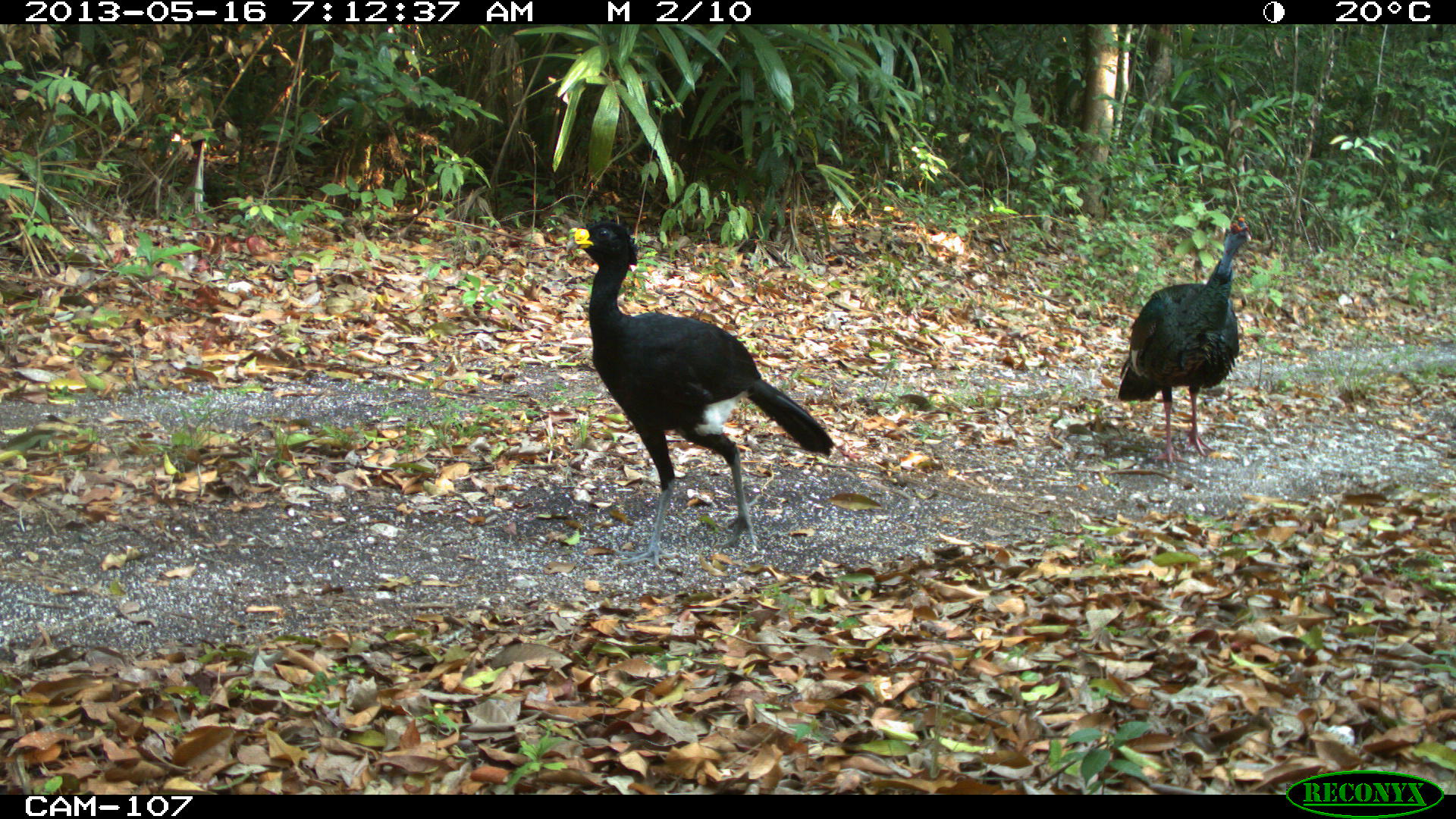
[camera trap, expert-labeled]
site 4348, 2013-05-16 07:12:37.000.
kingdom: Animalia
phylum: Chordata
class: Aves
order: Galliformes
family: Phasianidae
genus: Meleagris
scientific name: Meleagris ocellata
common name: ocellated turkey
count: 1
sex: male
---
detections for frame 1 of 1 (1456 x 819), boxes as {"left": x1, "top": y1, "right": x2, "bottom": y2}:
meleagris ocellata: {"left": 566, "top": 220, "right": 834, "bottom": 569}; {"left": 1116, "top": 215, "right": 1251, "bottom": 463}